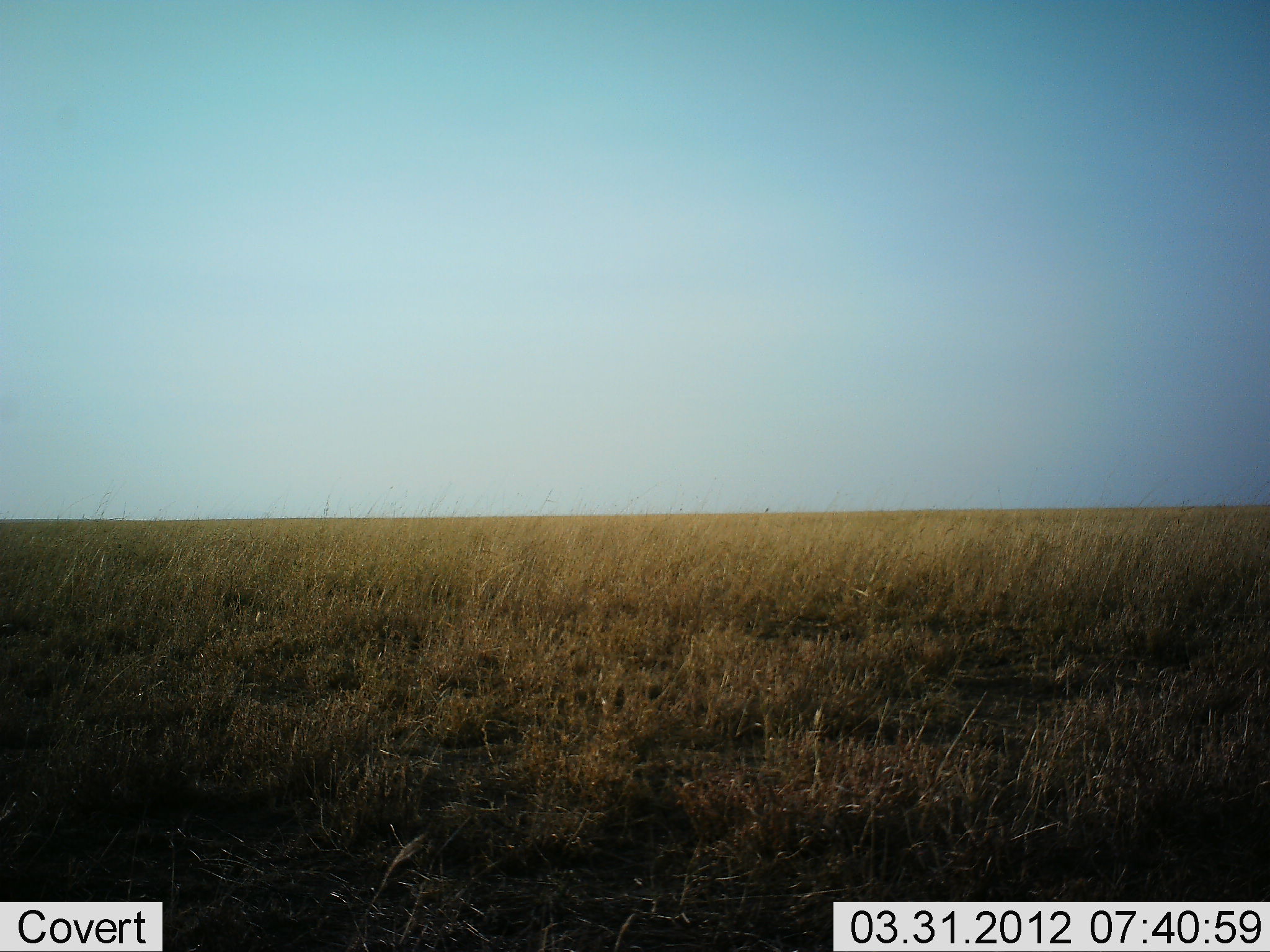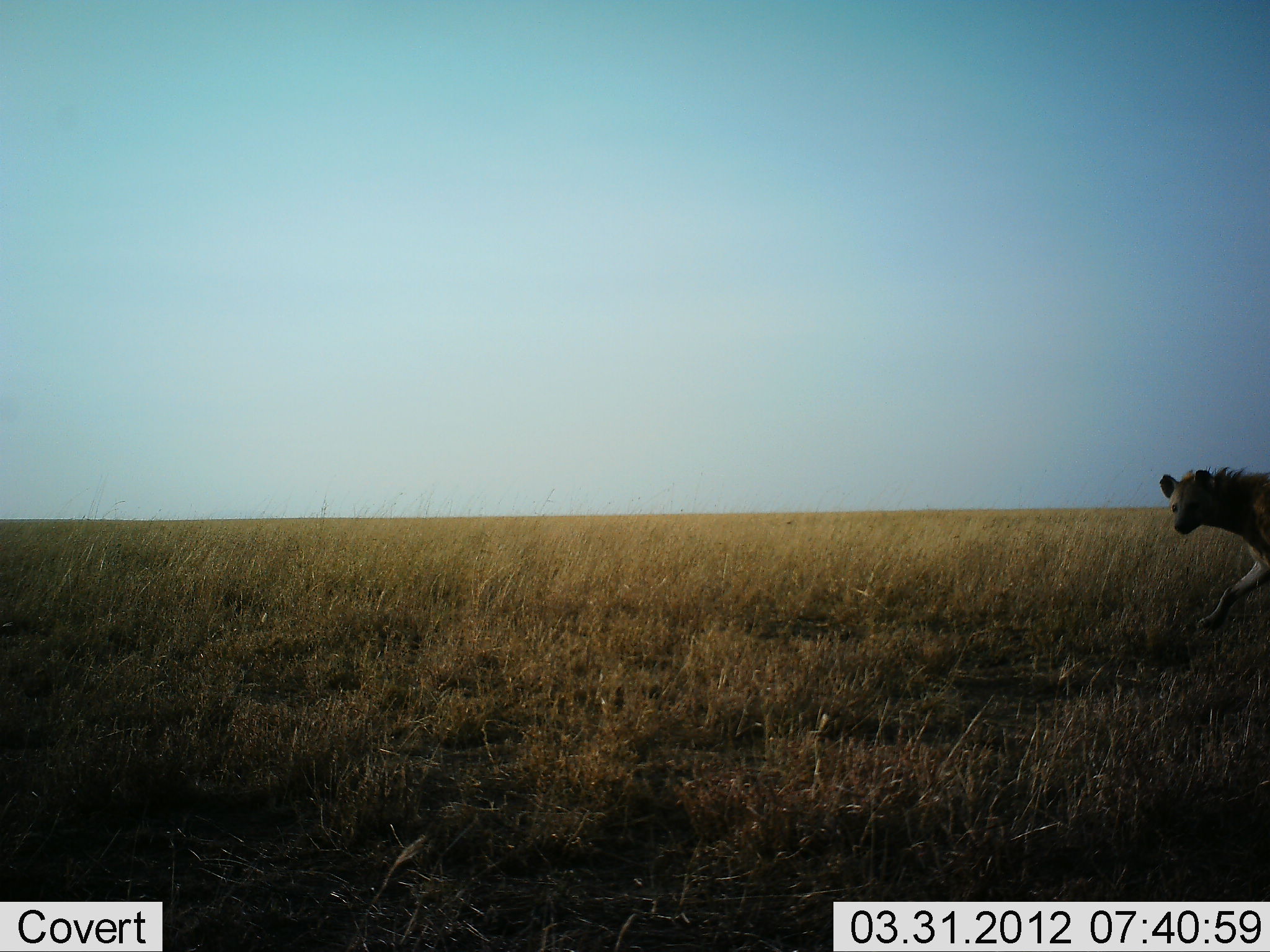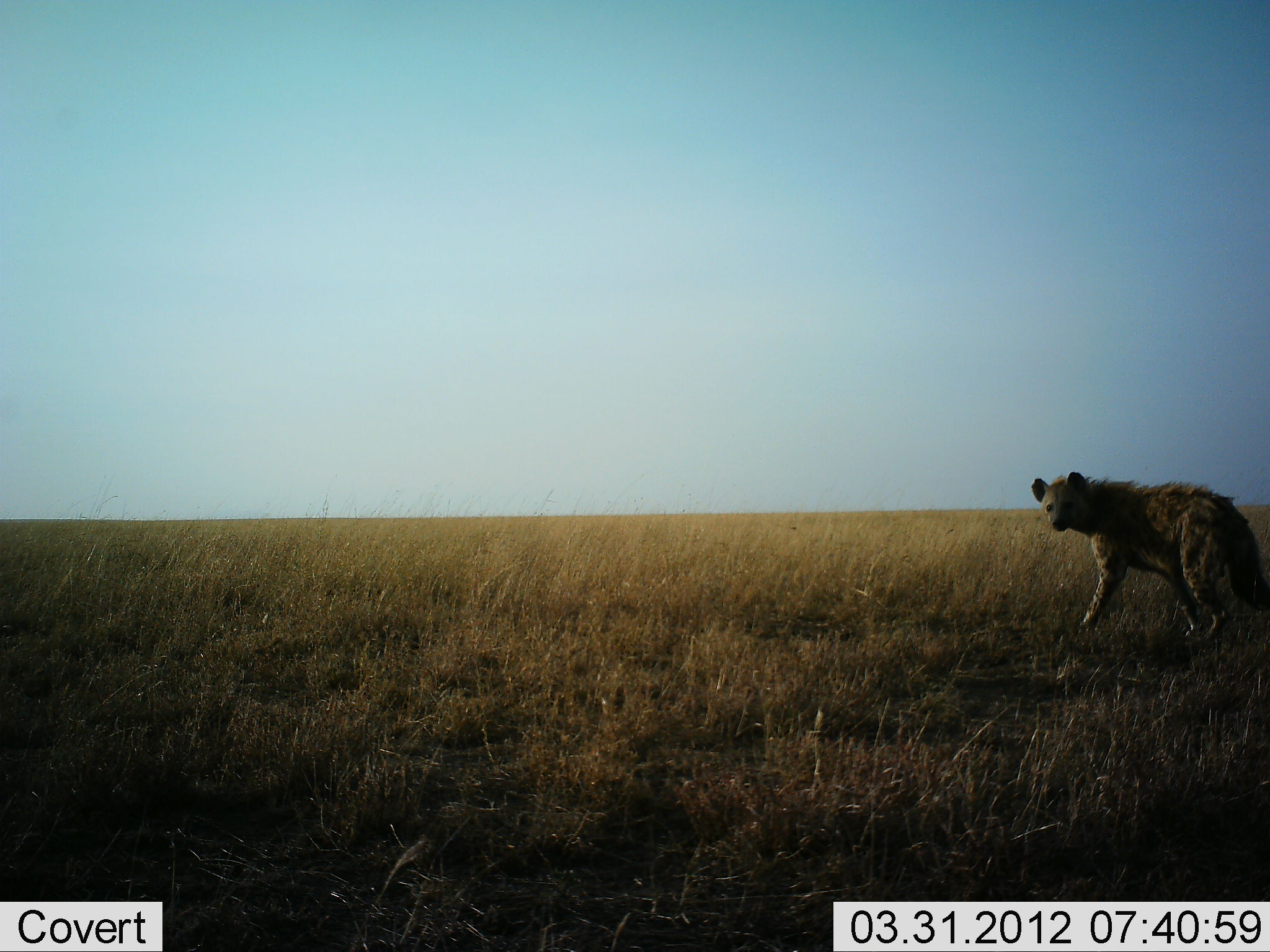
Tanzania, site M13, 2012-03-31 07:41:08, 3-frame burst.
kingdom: Animalia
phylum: Chordata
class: Mammalia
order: Carnivora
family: Hyaenidae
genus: Crocuta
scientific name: Crocuta crocuta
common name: spotted hyena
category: hyenaspotted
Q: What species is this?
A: Hyenaspotted (spotted hyena) (Crocuta crocuta).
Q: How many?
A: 1.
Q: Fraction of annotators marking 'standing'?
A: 4%.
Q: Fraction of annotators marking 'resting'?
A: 0%.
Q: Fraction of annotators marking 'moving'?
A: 100%.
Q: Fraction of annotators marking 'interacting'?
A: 0%.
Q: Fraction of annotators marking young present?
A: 0%.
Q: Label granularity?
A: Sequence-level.